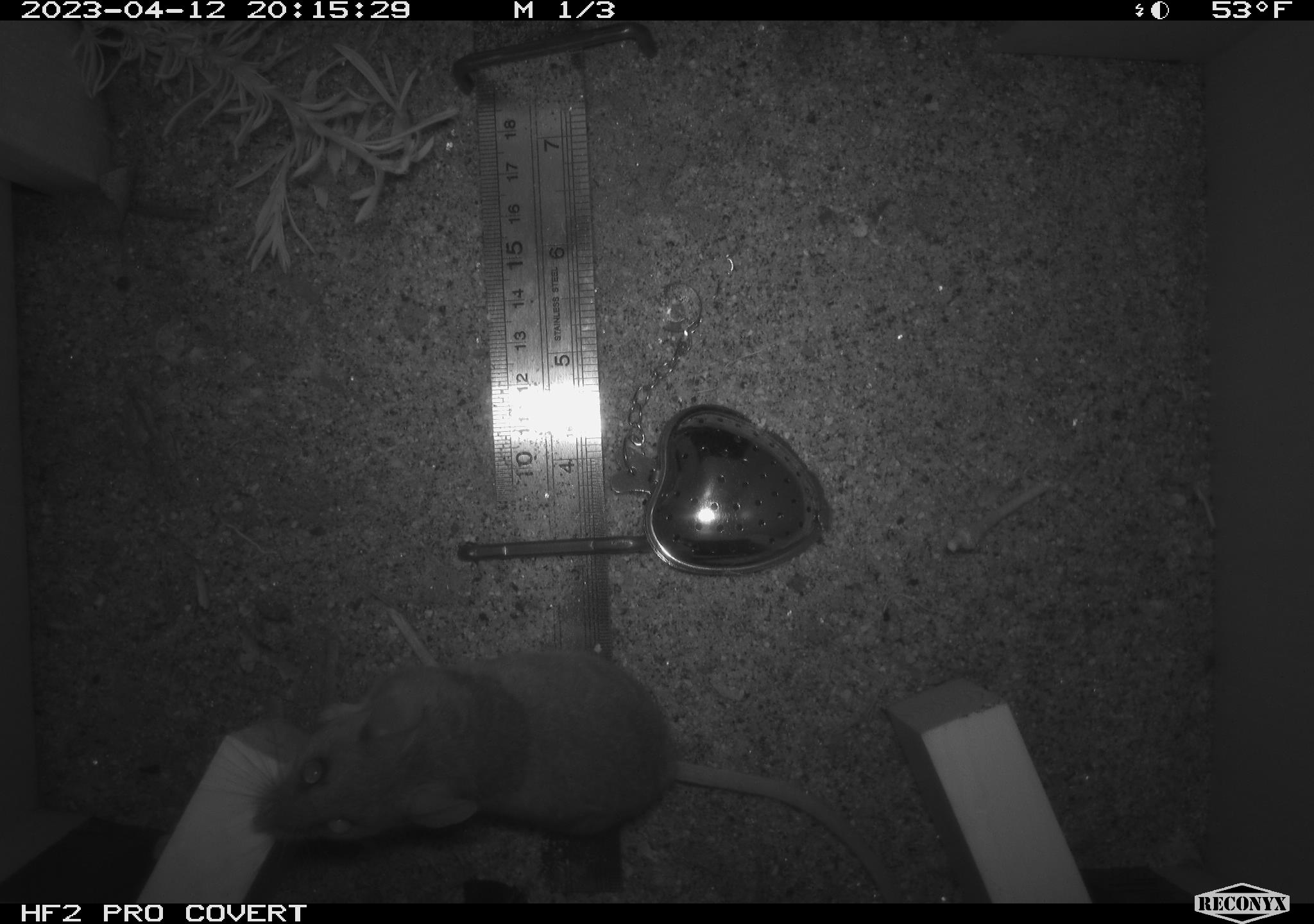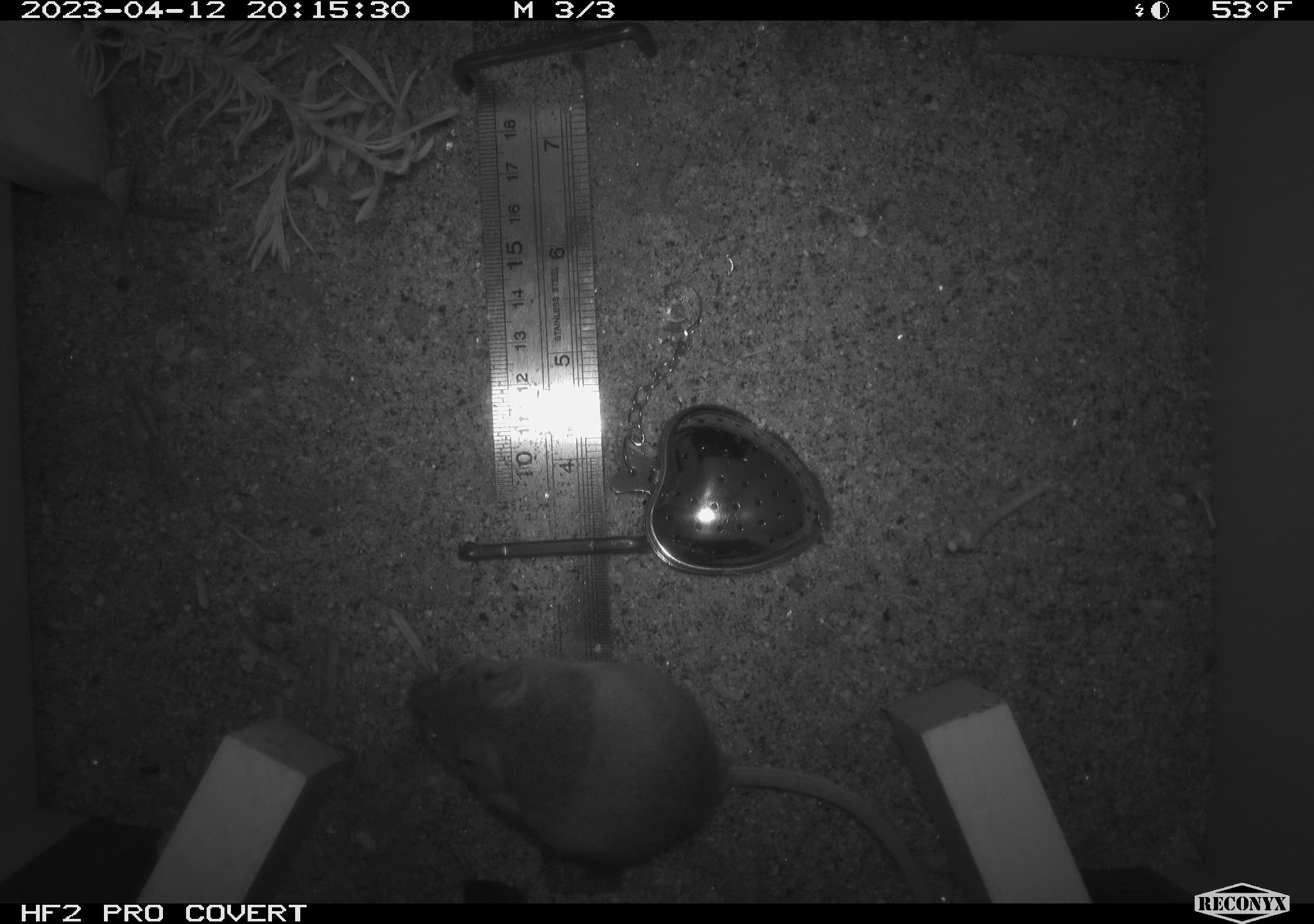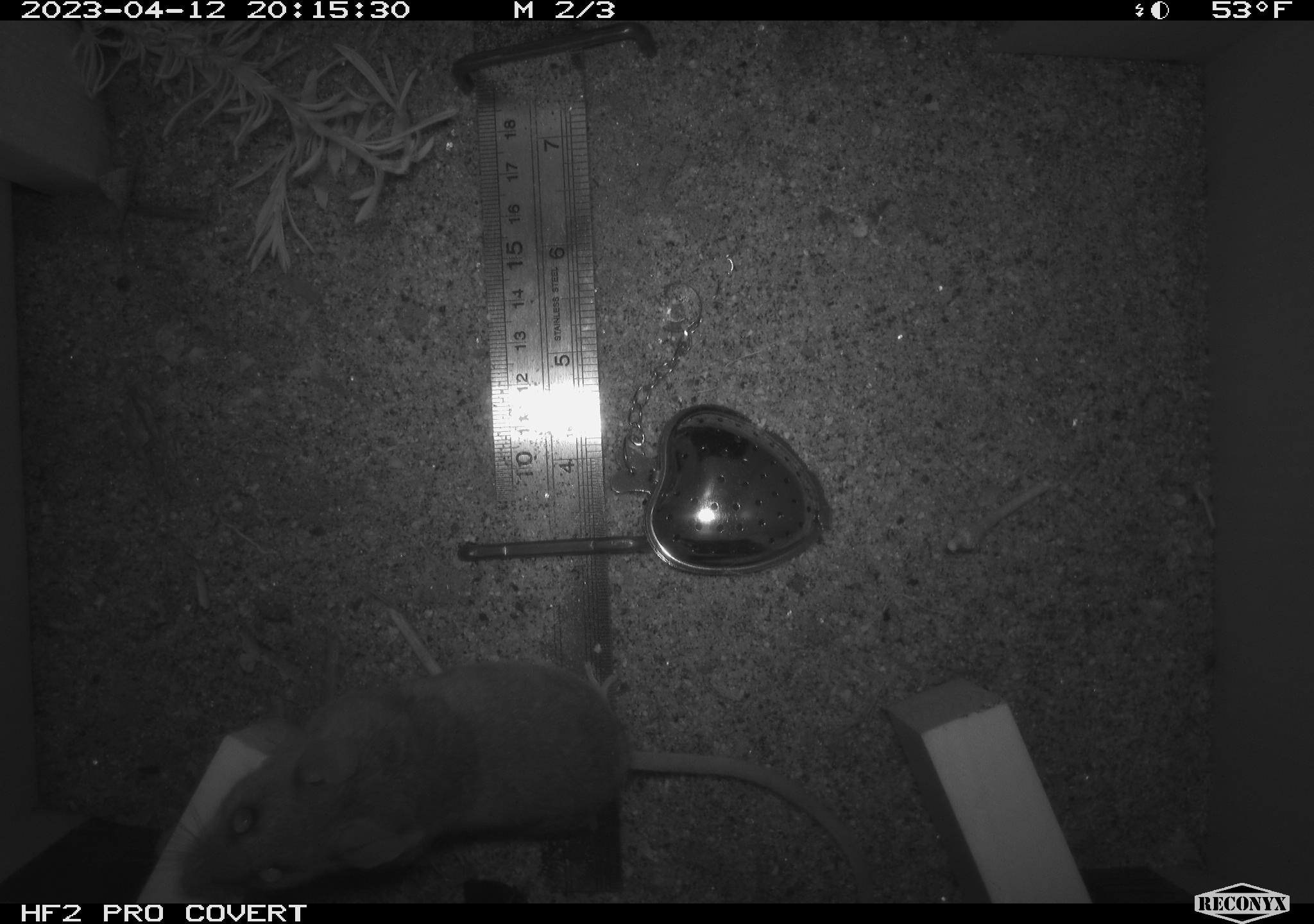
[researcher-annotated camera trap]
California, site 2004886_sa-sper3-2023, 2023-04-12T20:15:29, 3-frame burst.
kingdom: Animalia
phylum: Chordata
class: Mammalia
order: Rodentia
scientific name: Rodentia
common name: mouse species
Mouse species (Rodentia).